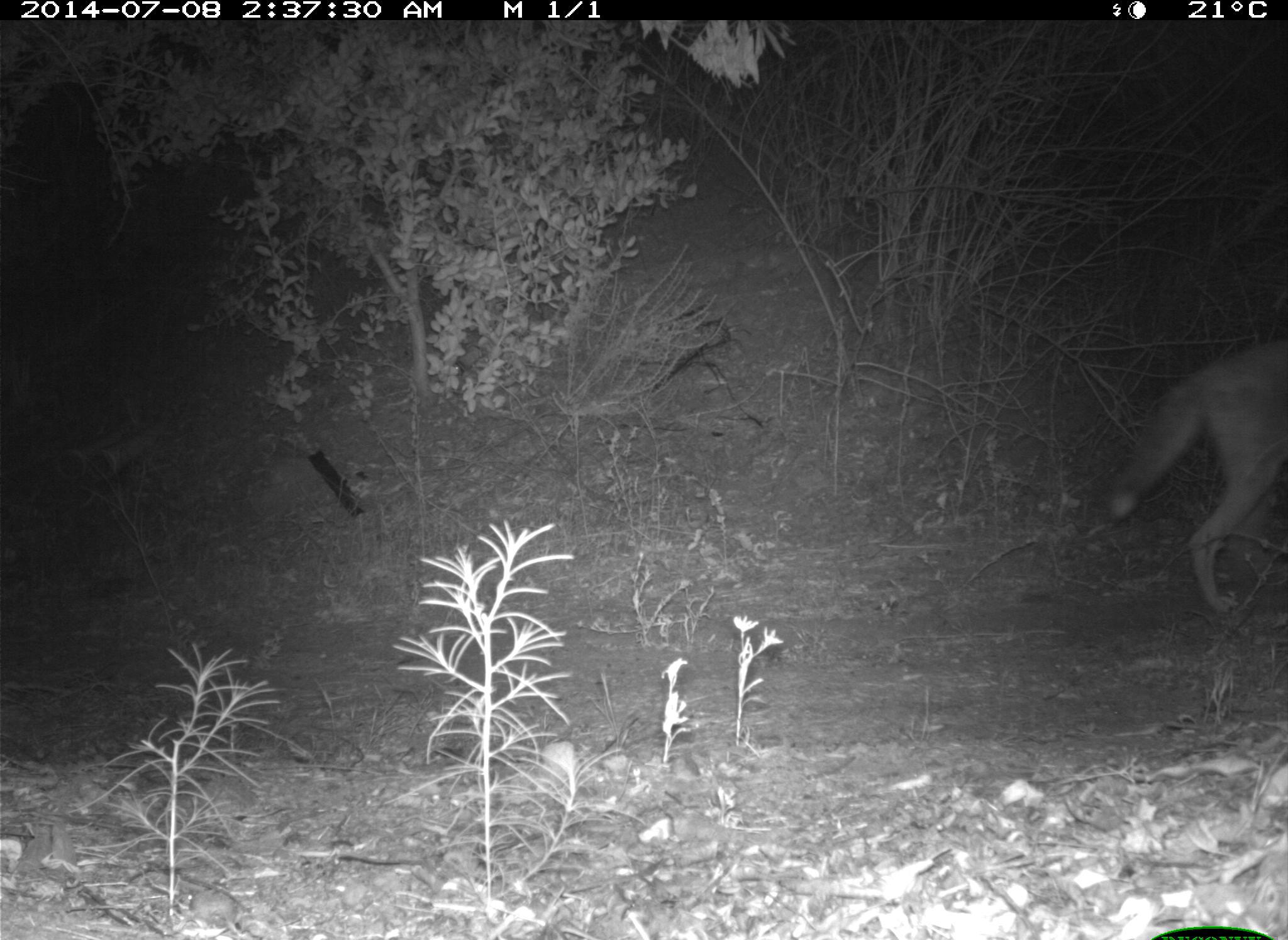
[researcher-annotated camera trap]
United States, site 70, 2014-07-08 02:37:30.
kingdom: Animalia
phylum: Chordata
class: Mammalia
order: Carnivora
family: Canidae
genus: Canis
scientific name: Canis latrans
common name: coyote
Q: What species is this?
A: Coyote (Canis latrans).